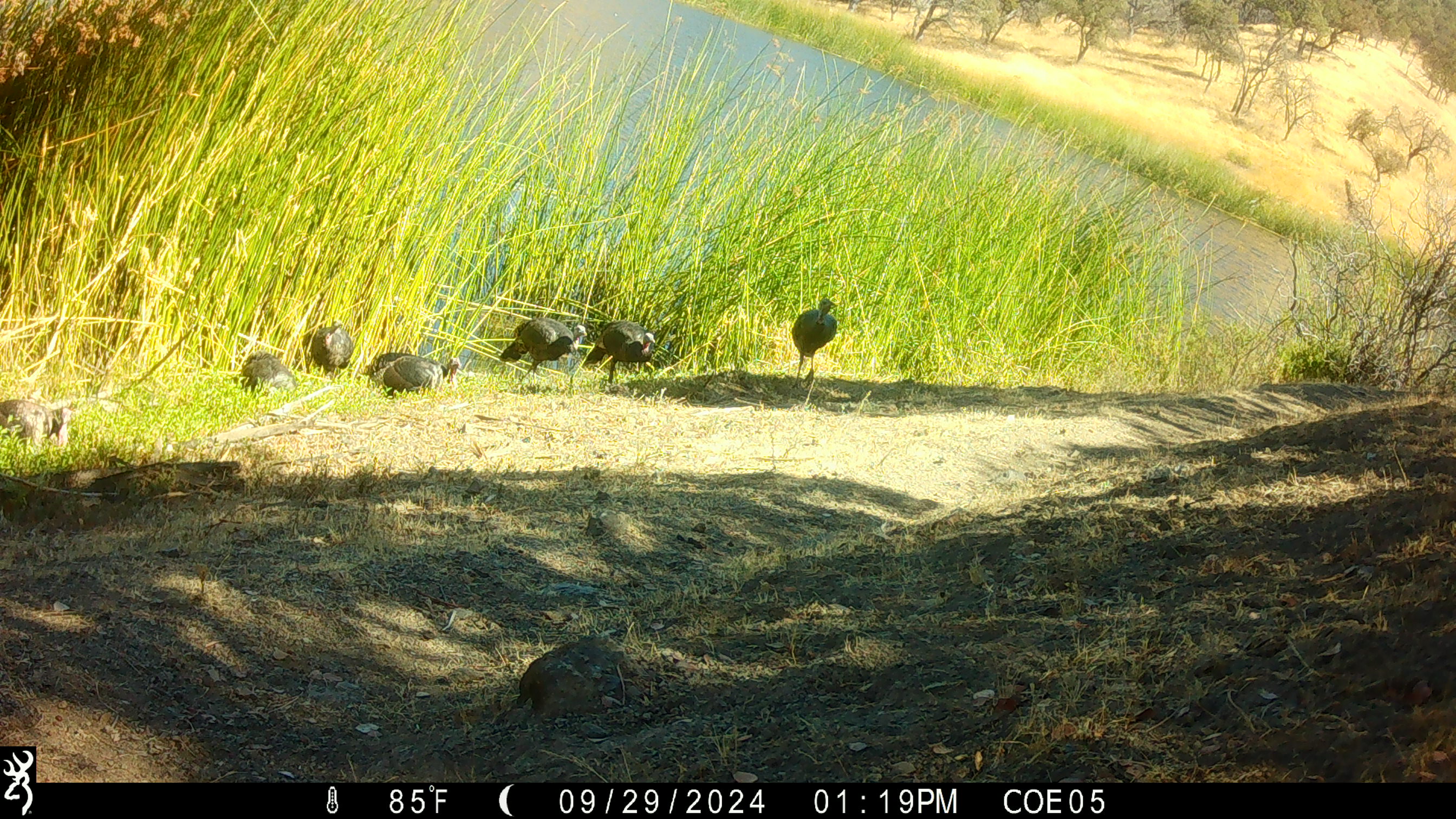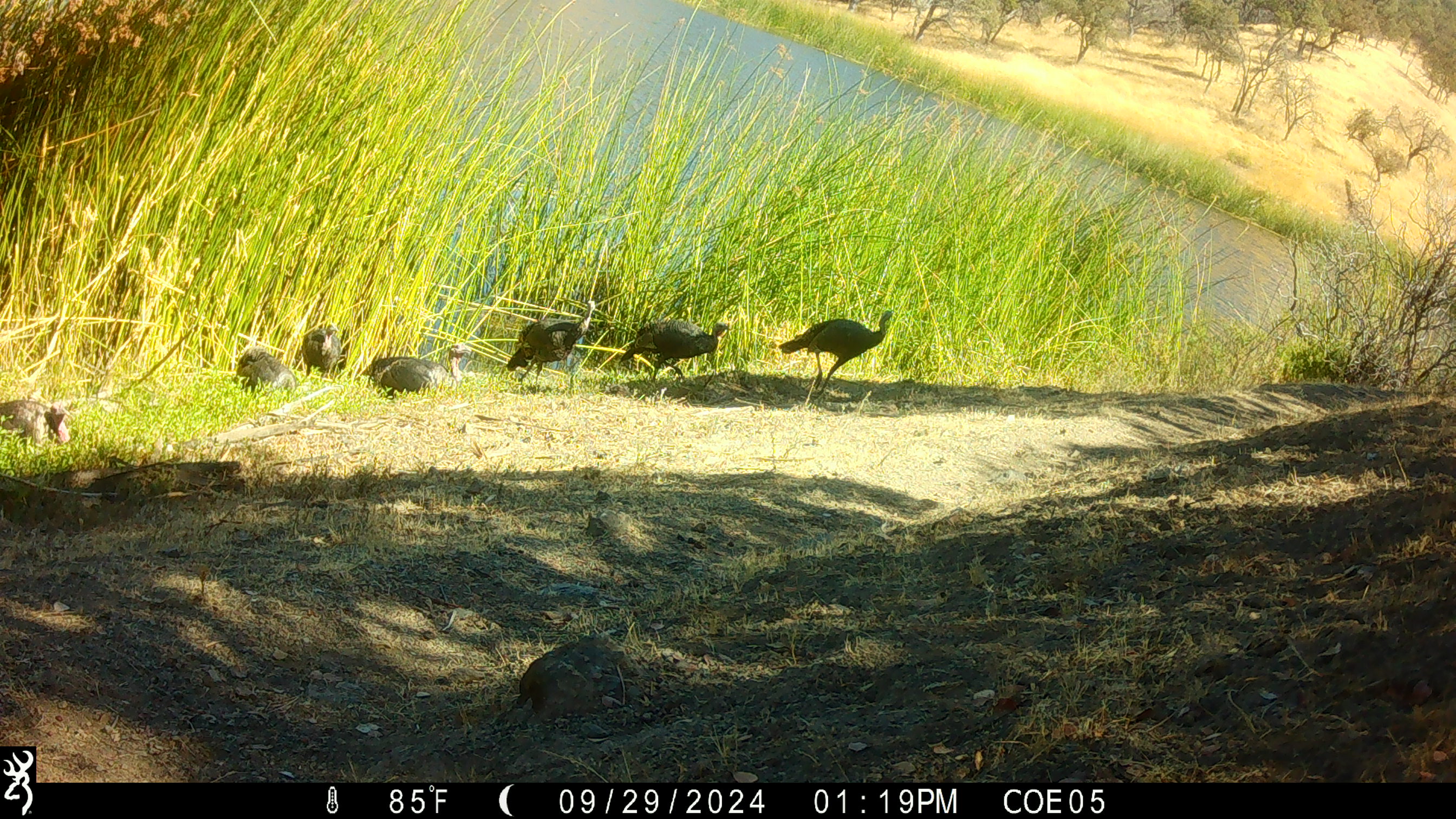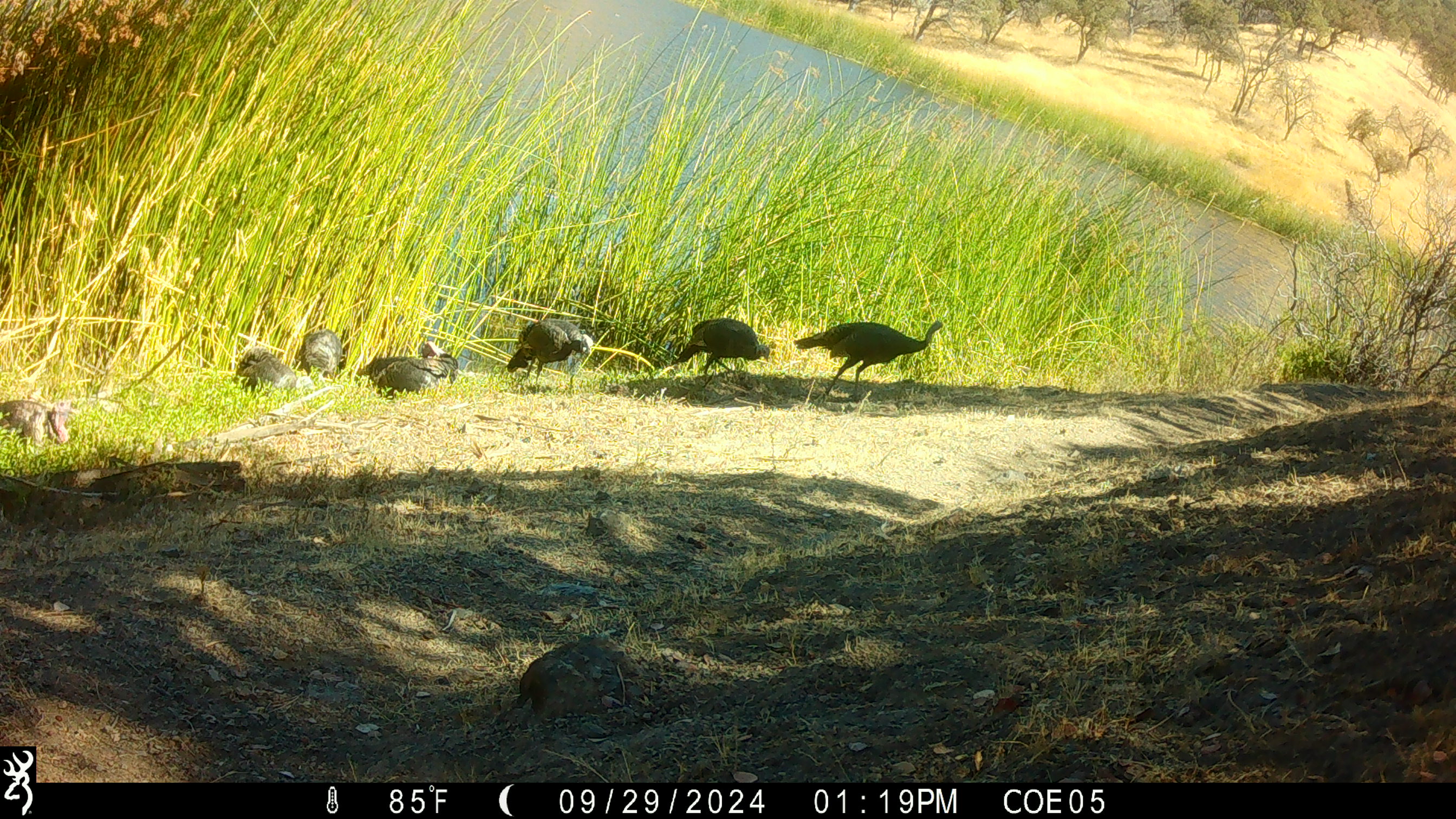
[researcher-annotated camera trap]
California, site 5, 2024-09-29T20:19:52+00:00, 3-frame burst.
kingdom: Animalia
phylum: Chordata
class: Aves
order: Galliformes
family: Phasianidae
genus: Meleagris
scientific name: Meleagris gallopavo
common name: turkey